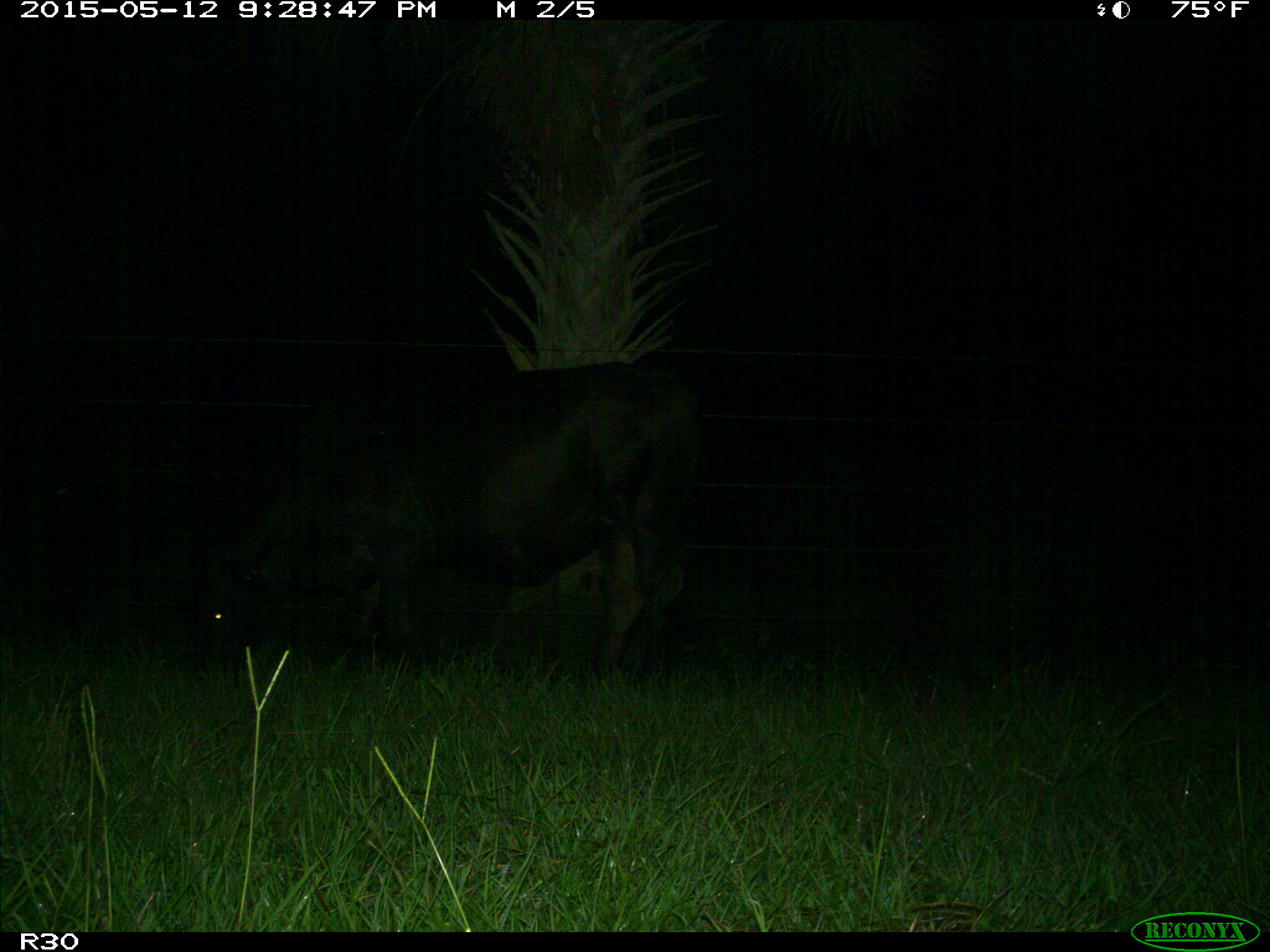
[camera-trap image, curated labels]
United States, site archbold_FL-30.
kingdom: Animalia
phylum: Chordata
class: Mammalia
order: Artiodactyla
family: Bovidae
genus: Bos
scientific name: Bos taurus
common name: domestic cow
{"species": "Bos taurus (domestic cow)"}